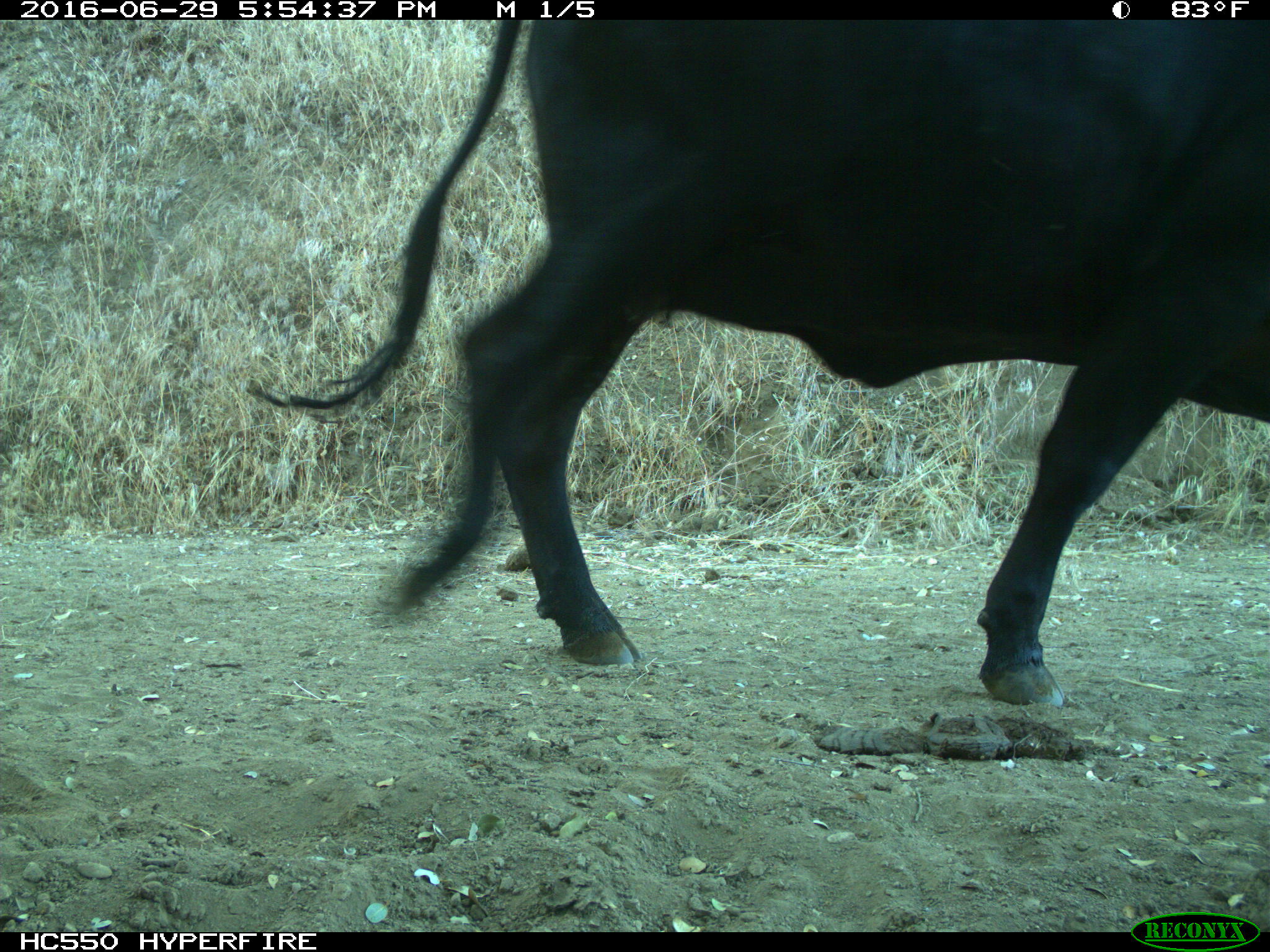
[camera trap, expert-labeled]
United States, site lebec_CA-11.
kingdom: Animalia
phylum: Chordata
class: Mammalia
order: Artiodactyla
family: Bovidae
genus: Bos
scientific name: Bos taurus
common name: domestic cow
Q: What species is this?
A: Bos taurus (domestic cow).